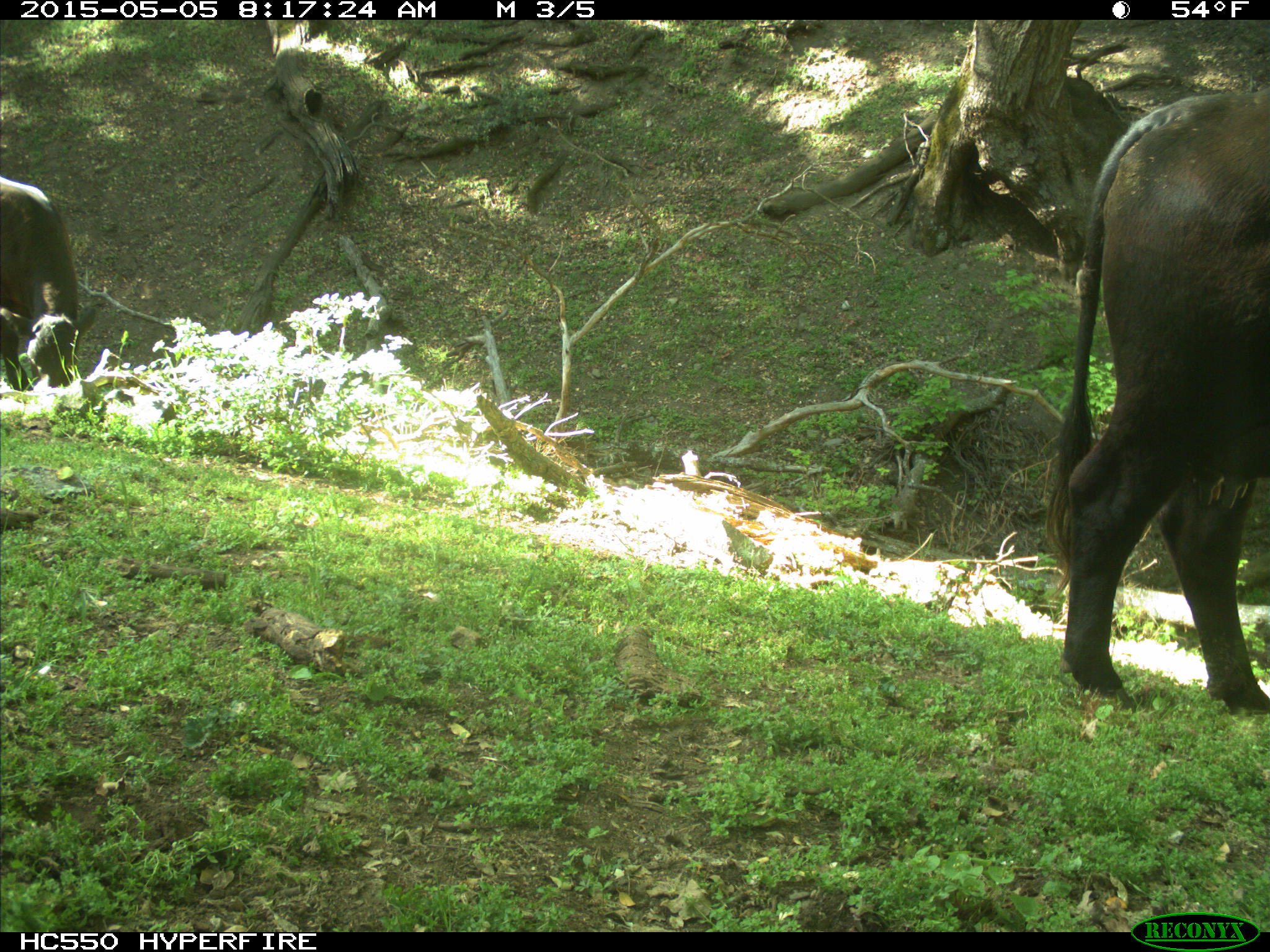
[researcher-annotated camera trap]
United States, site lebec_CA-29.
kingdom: Animalia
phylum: Chordata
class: Mammalia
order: Artiodactyla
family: Bovidae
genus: Bos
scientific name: Bos taurus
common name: domestic cow